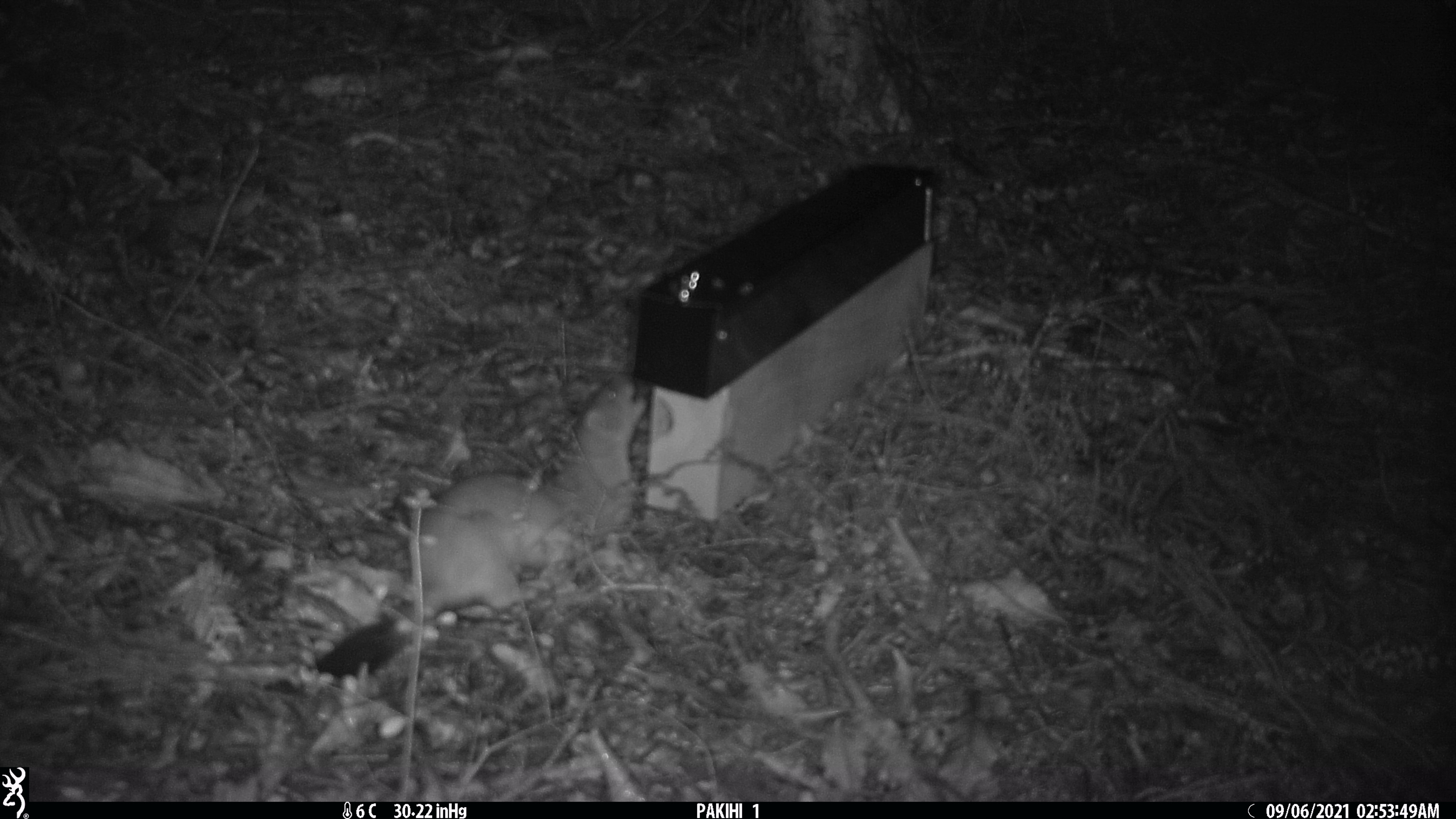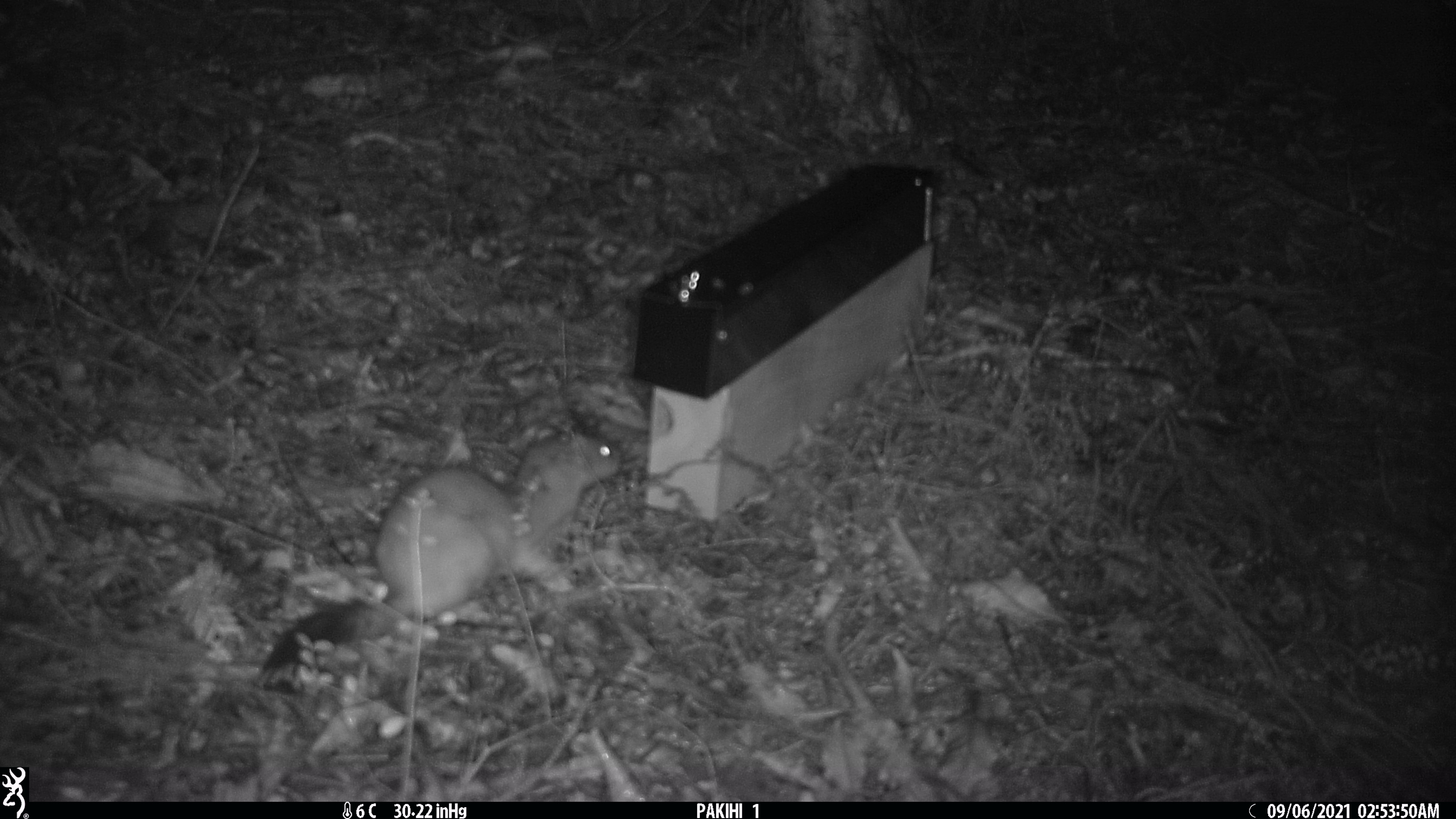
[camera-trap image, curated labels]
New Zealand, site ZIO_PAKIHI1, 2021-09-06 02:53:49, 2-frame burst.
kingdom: Animalia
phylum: Chordata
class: Mammalia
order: Carnivora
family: Mustelidae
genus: Mustela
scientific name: Mustela erminea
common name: stoat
Stoat (Mustela erminea).